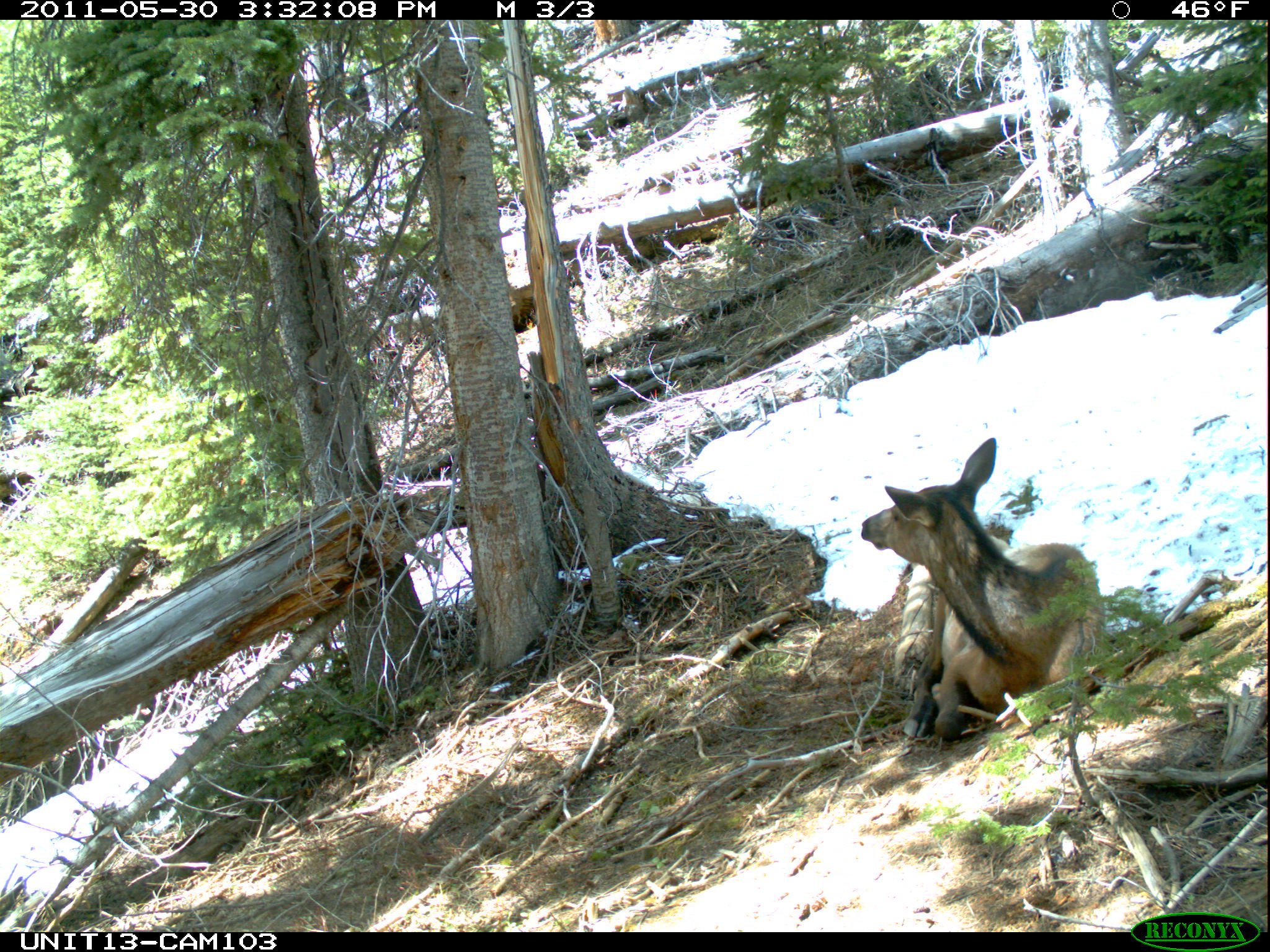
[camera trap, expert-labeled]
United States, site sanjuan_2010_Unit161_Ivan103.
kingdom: Animalia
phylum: Chordata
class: Mammalia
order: Artiodactyla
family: Cervidae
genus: Cervus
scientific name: Cervus elaphus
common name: red deer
Cervus elaphus (red deer).